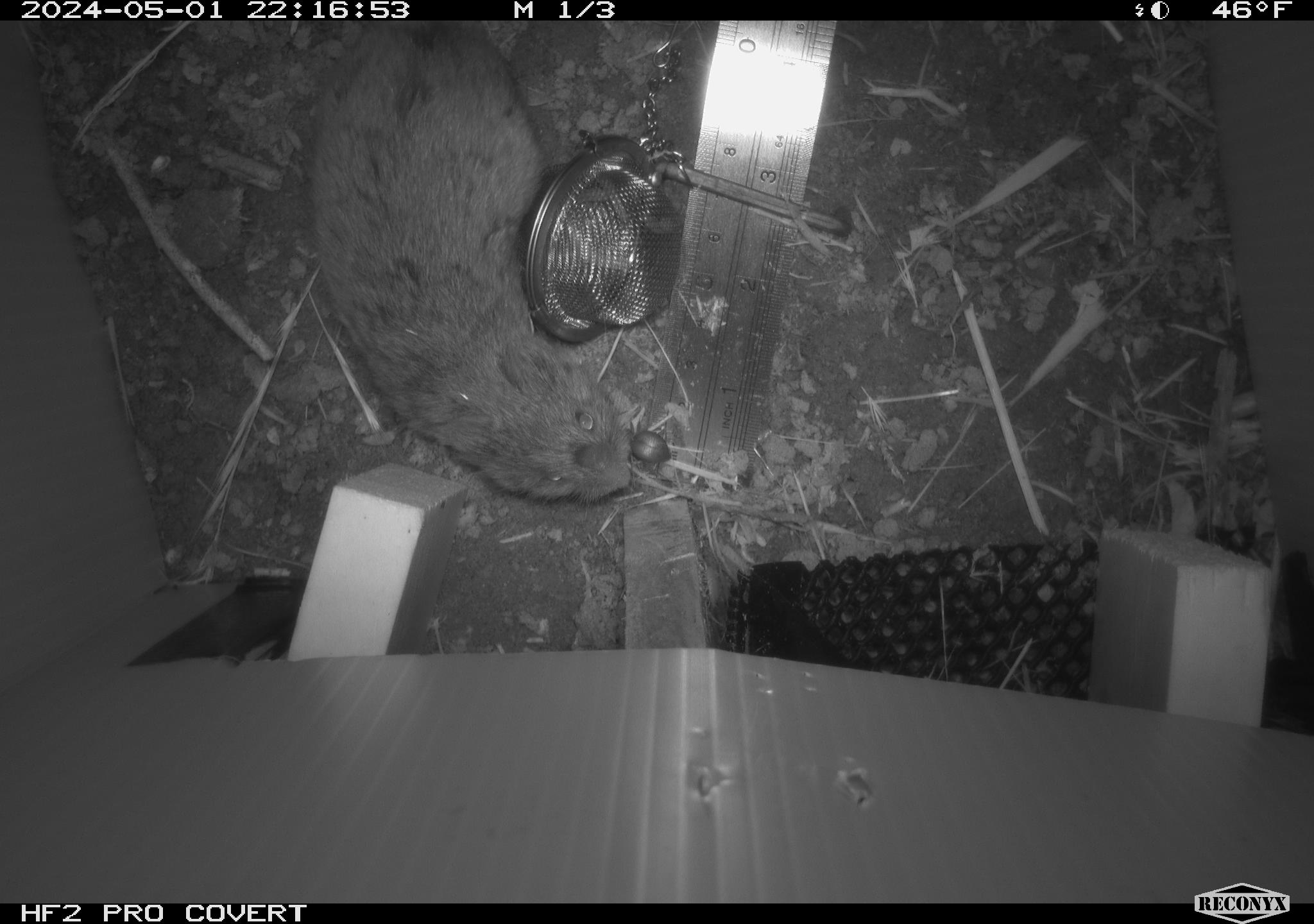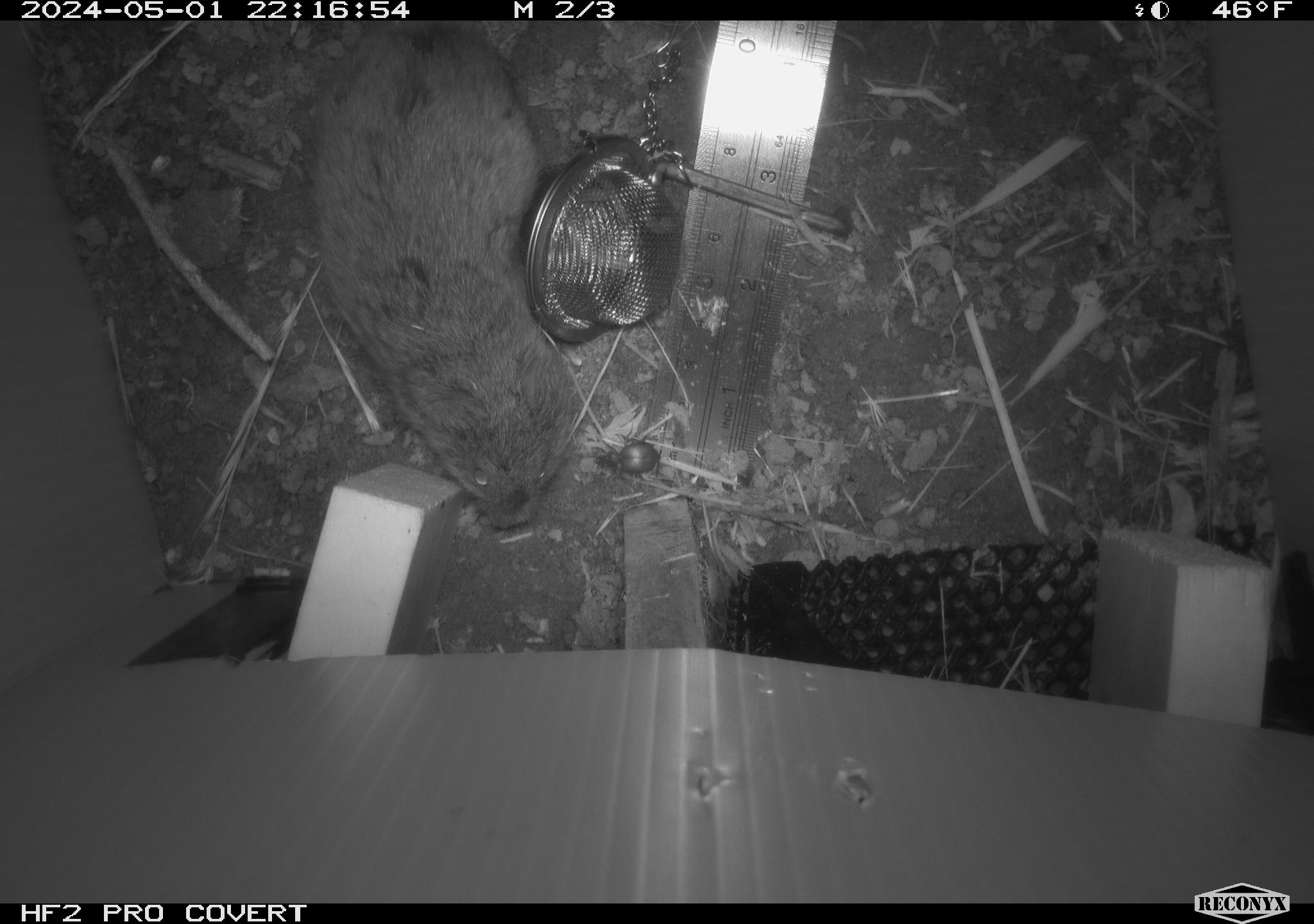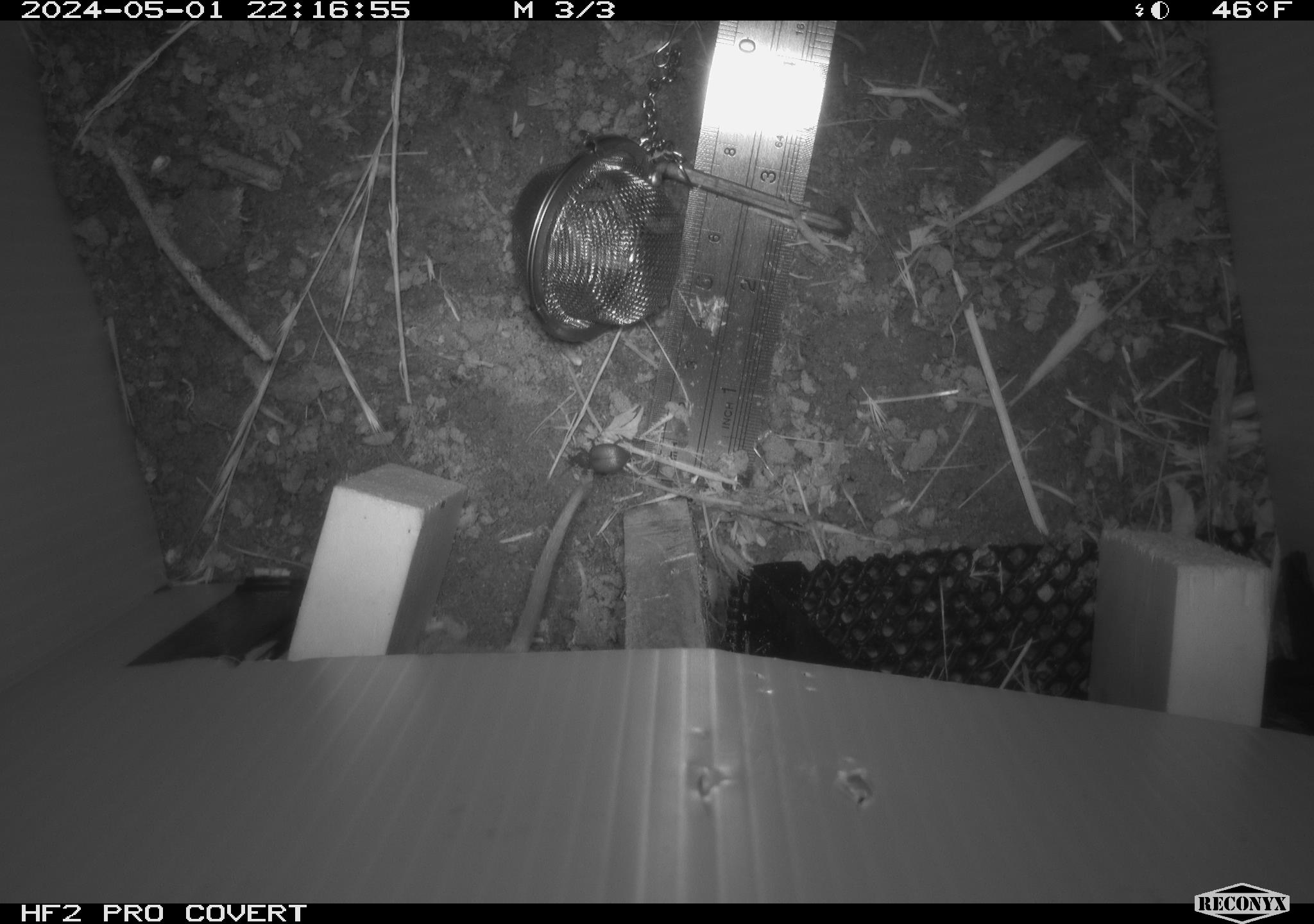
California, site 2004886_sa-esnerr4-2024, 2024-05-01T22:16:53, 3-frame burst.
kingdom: Animalia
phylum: Chordata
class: Mammalia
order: Rodentia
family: Cricetidae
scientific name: Cricetidae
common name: hamsters, voles, lemmings, and allies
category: cricetidae family